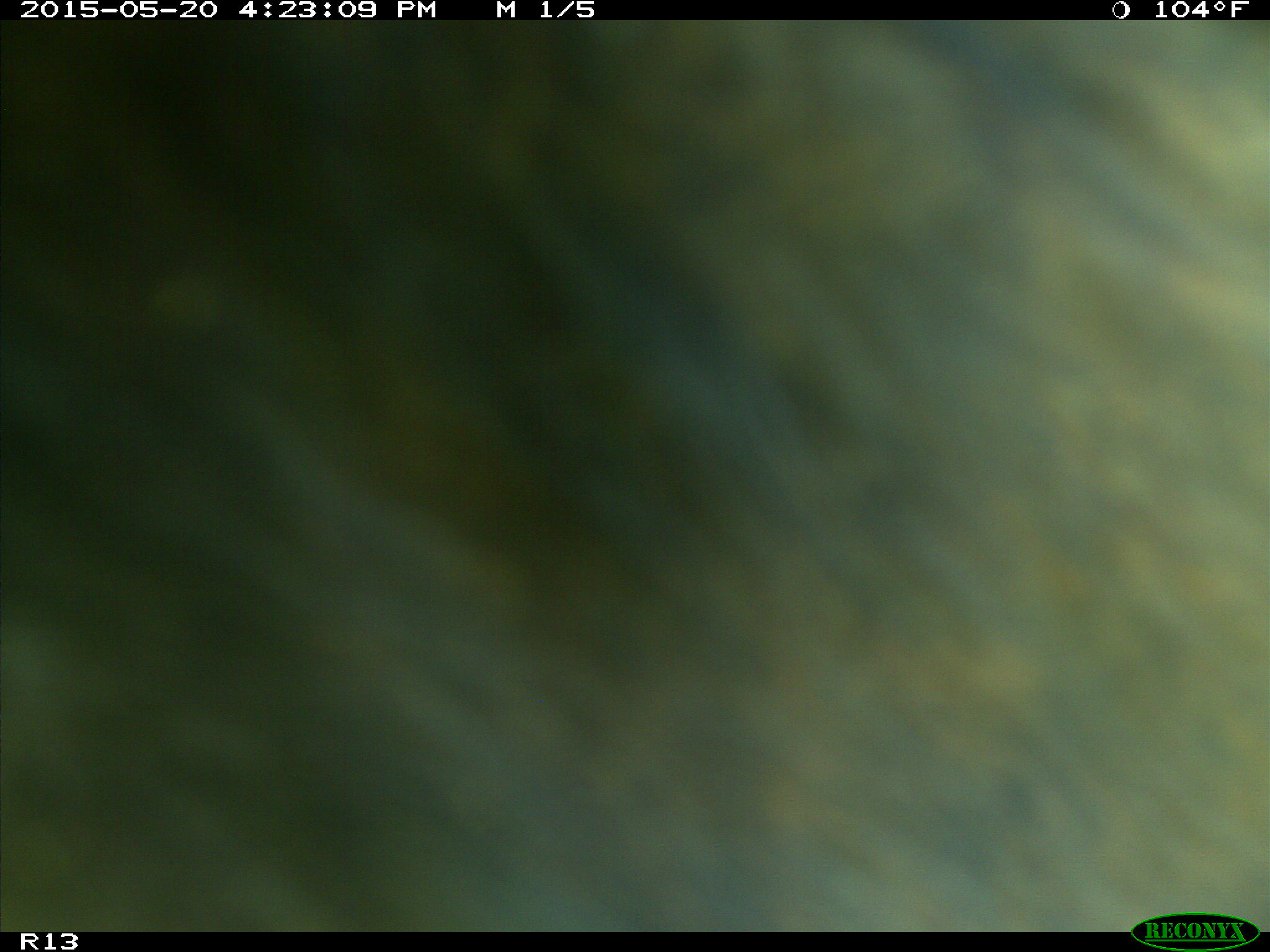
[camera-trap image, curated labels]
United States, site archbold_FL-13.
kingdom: Animalia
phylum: Chordata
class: Mammalia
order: Artiodactyla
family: Bovidae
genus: Bos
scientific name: Bos taurus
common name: domestic cow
Bos taurus (domestic cow).